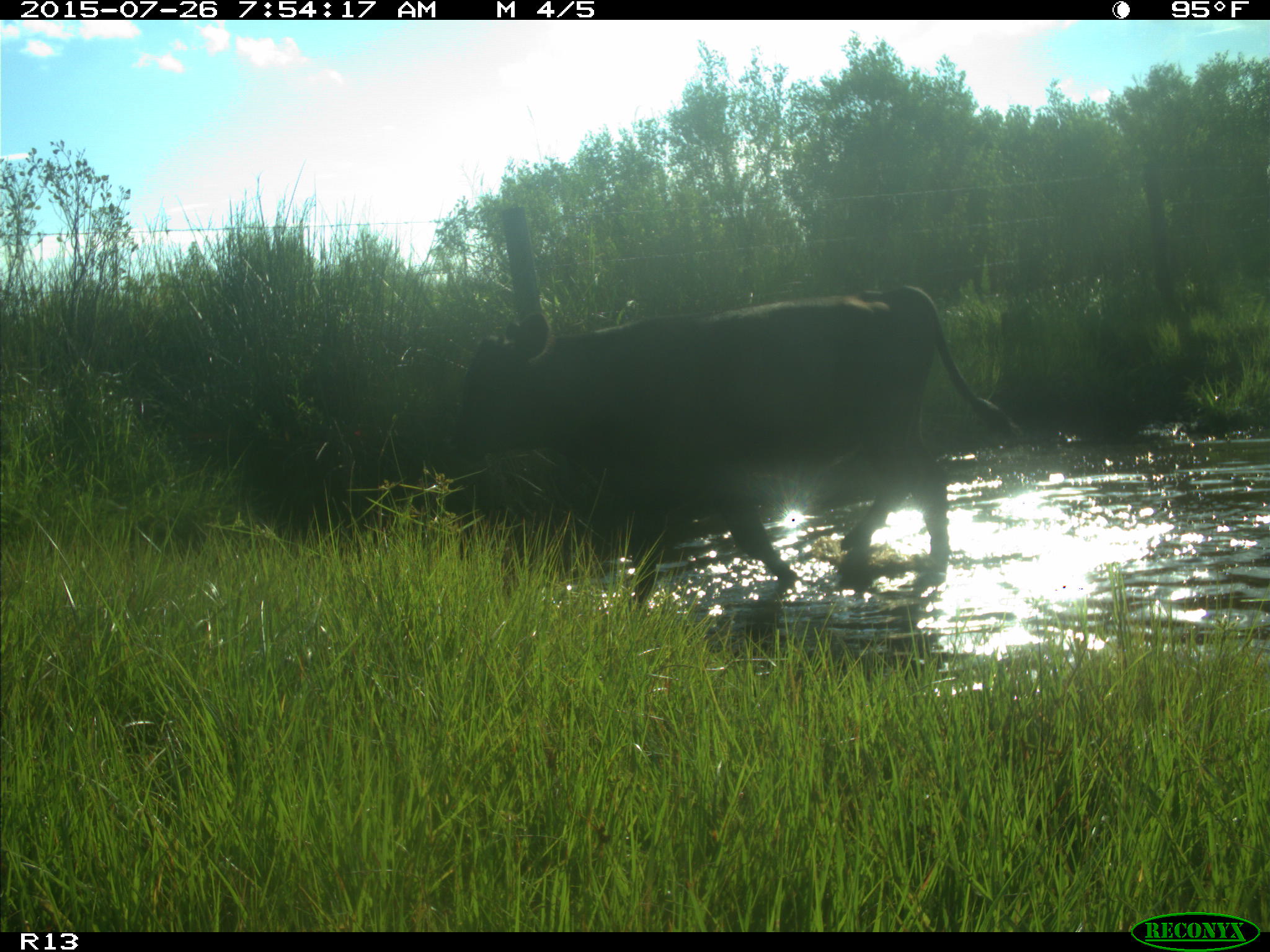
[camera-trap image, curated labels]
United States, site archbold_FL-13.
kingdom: Animalia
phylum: Chordata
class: Mammalia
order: Artiodactyla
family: Bovidae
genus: Bos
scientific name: Bos taurus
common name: domestic cow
Bos taurus (domestic cow).